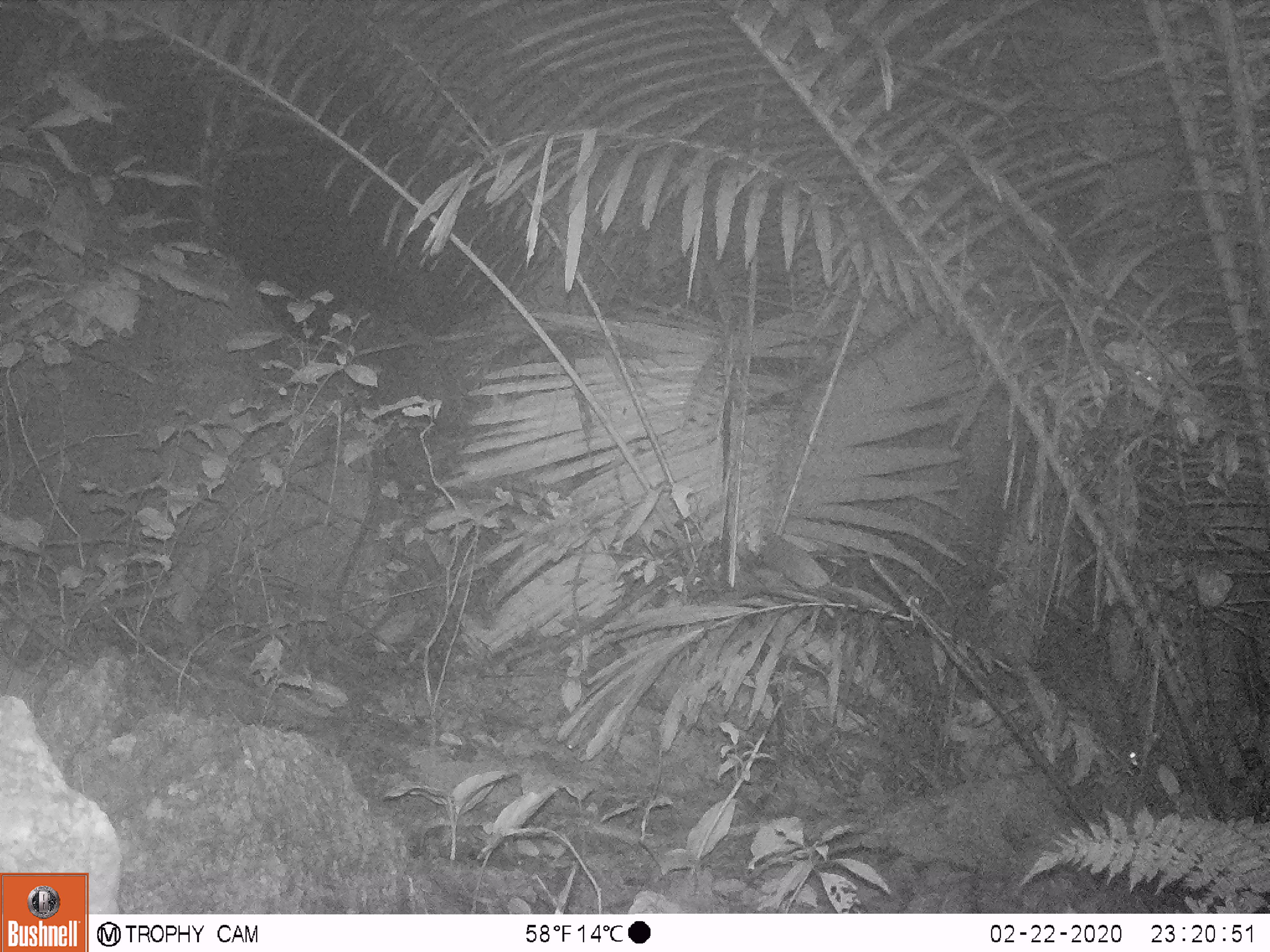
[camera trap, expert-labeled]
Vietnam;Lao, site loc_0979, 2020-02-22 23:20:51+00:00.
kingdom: Animalia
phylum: Chordata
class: Mammalia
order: Rodentia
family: Muridae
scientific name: Muridae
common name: old-world mice and rats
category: unidentified murid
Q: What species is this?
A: Unidentified murid (old-world mice and rats) (Muridae).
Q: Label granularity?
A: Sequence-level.